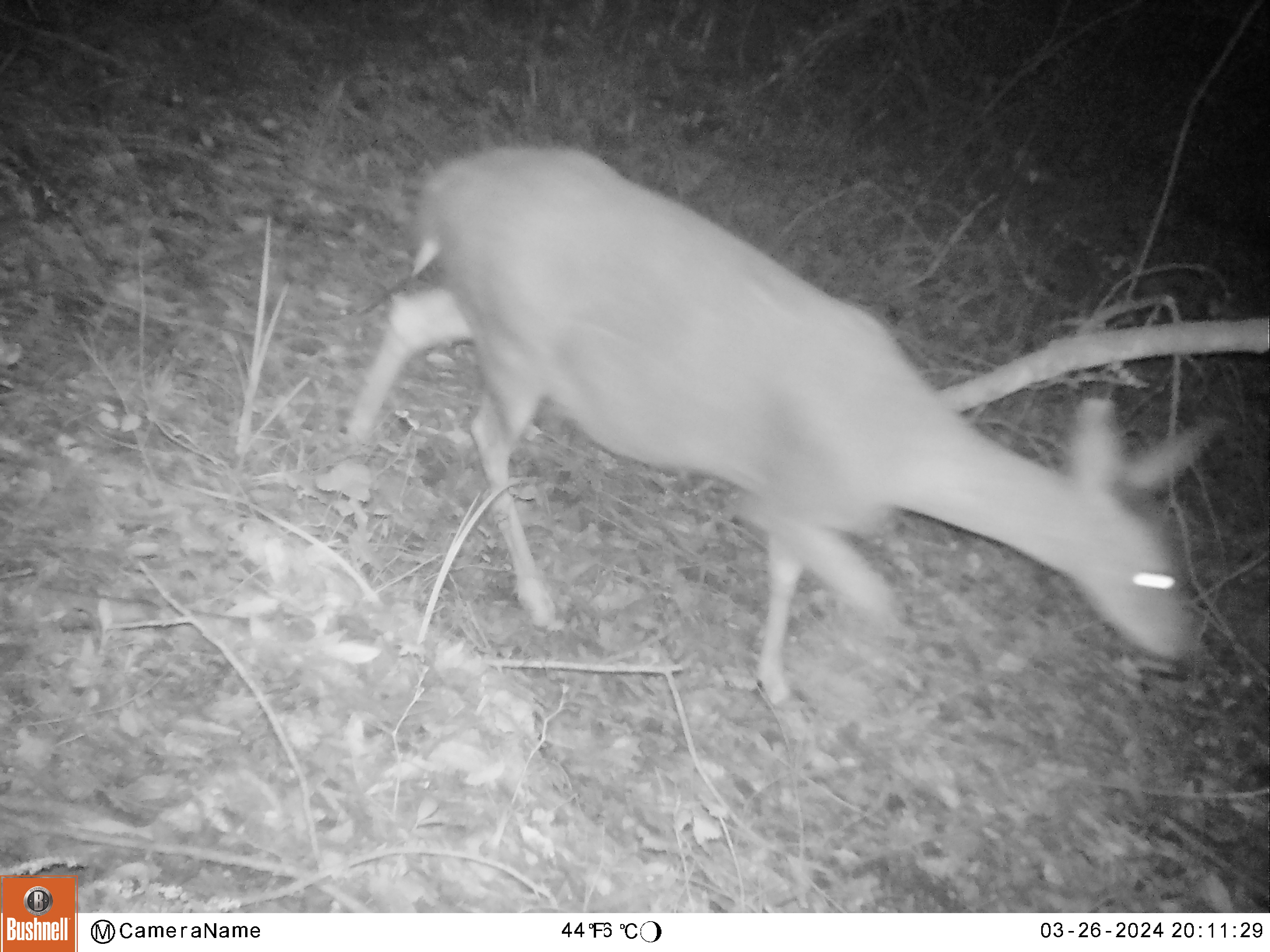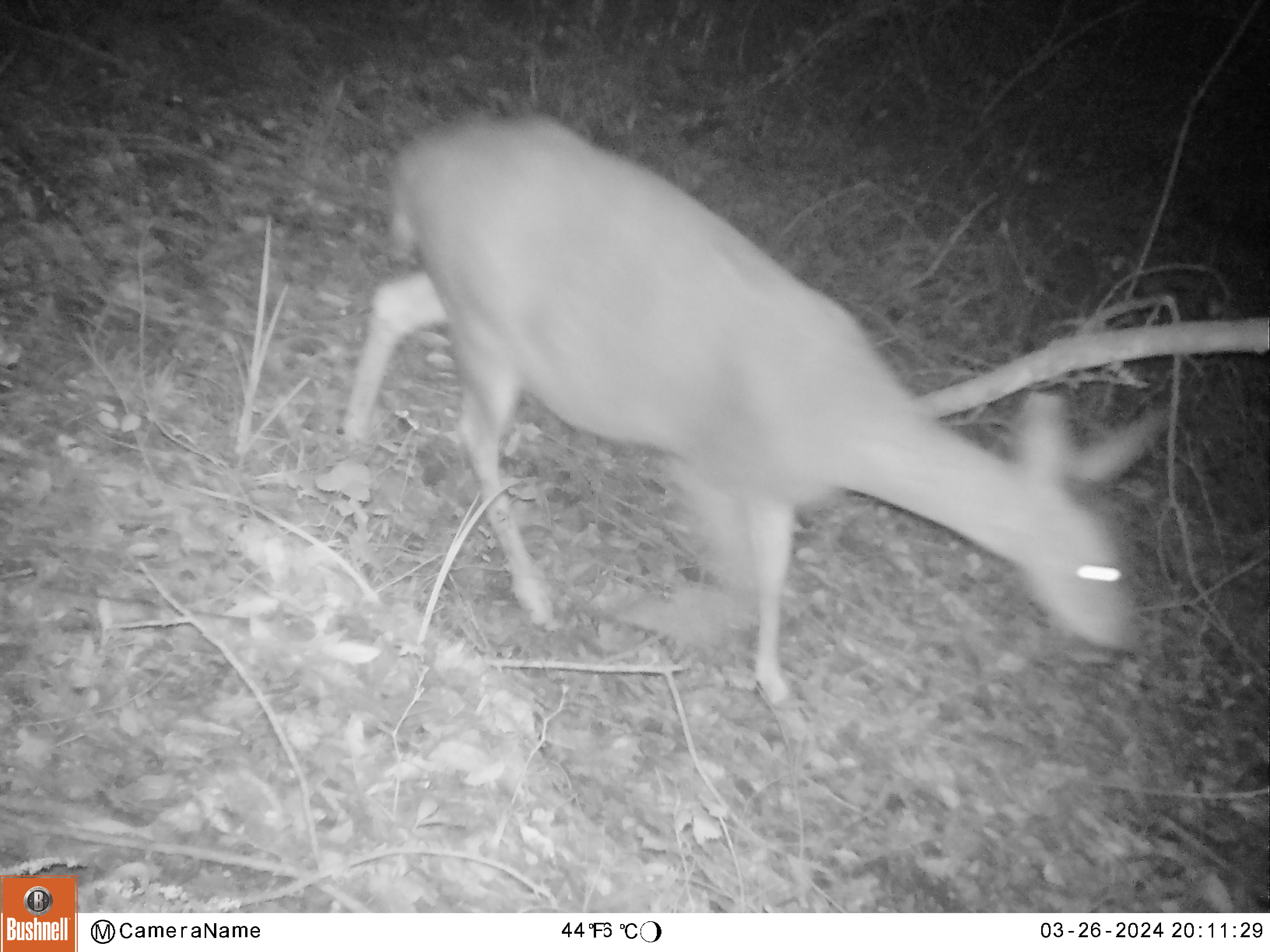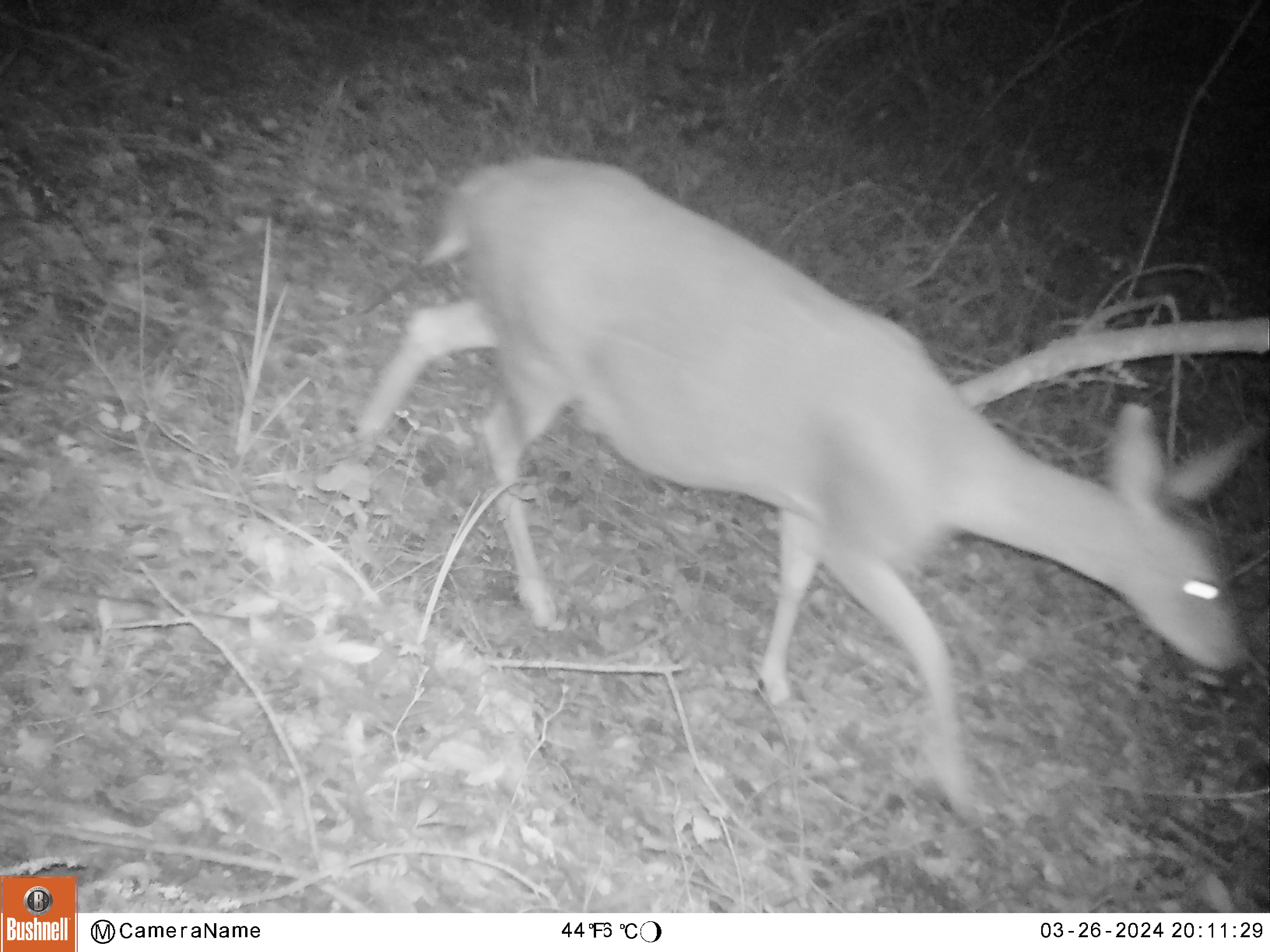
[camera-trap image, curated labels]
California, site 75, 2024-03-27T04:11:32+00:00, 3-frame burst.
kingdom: Animalia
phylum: Chordata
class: Mammalia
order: Artiodactyla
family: Cervidae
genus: Odocoileus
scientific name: Odocoileus hemionus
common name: mule deer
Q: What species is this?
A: Mule deer (Odocoileus hemionus).